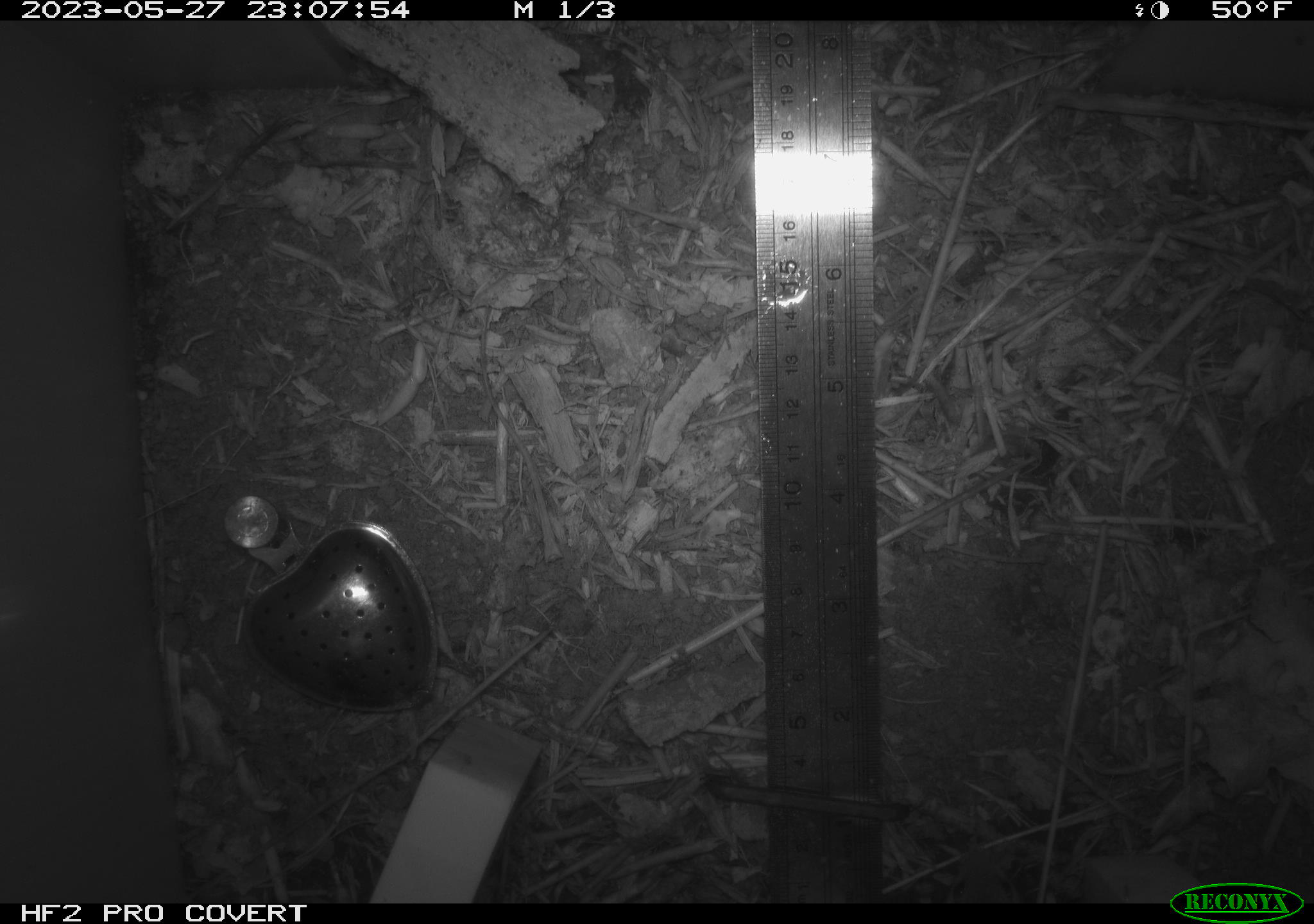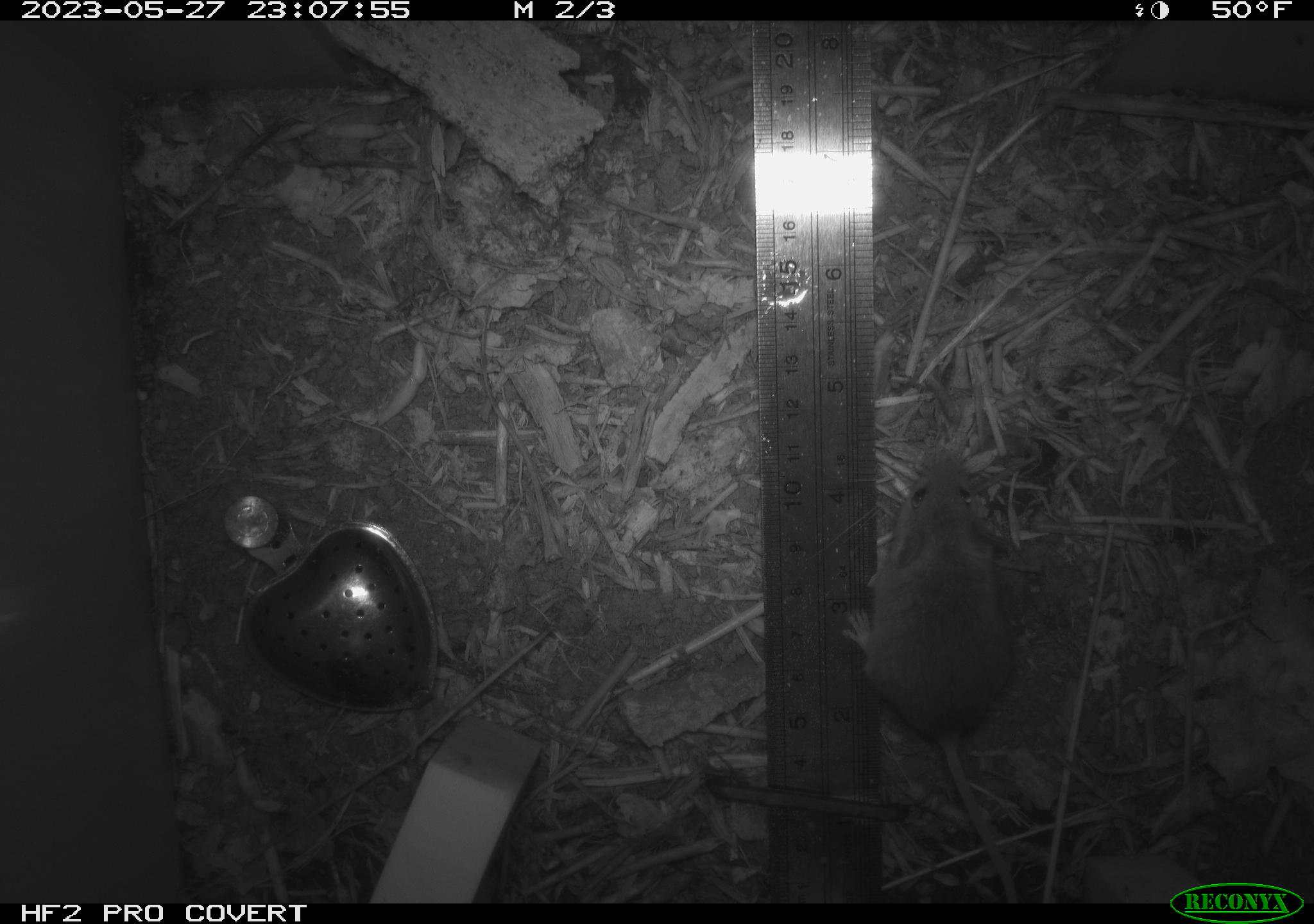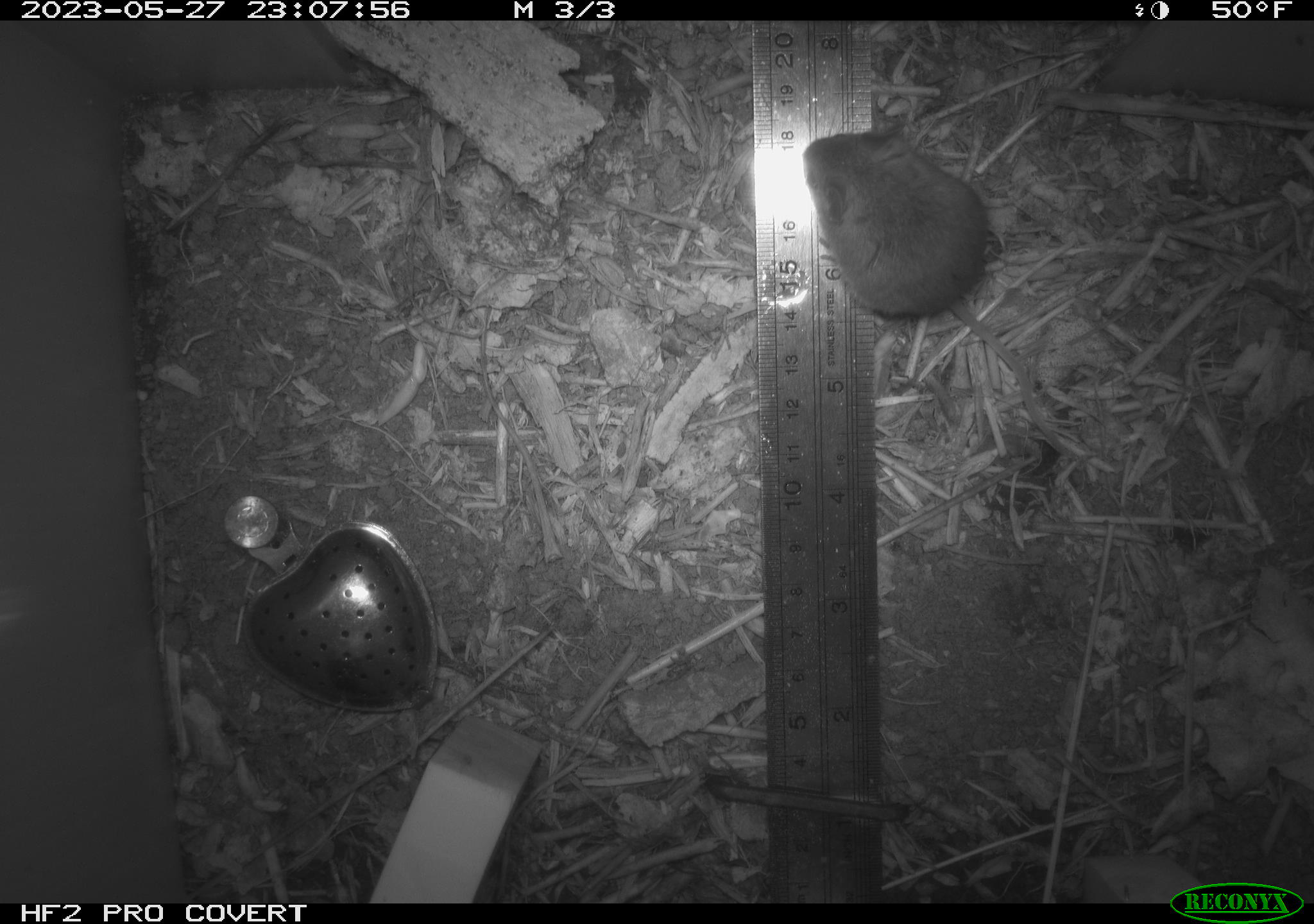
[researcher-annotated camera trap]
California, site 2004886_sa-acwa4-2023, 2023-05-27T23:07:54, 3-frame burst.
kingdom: Animalia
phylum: Chordata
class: Mammalia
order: Rodentia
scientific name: Rodentia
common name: mouse species